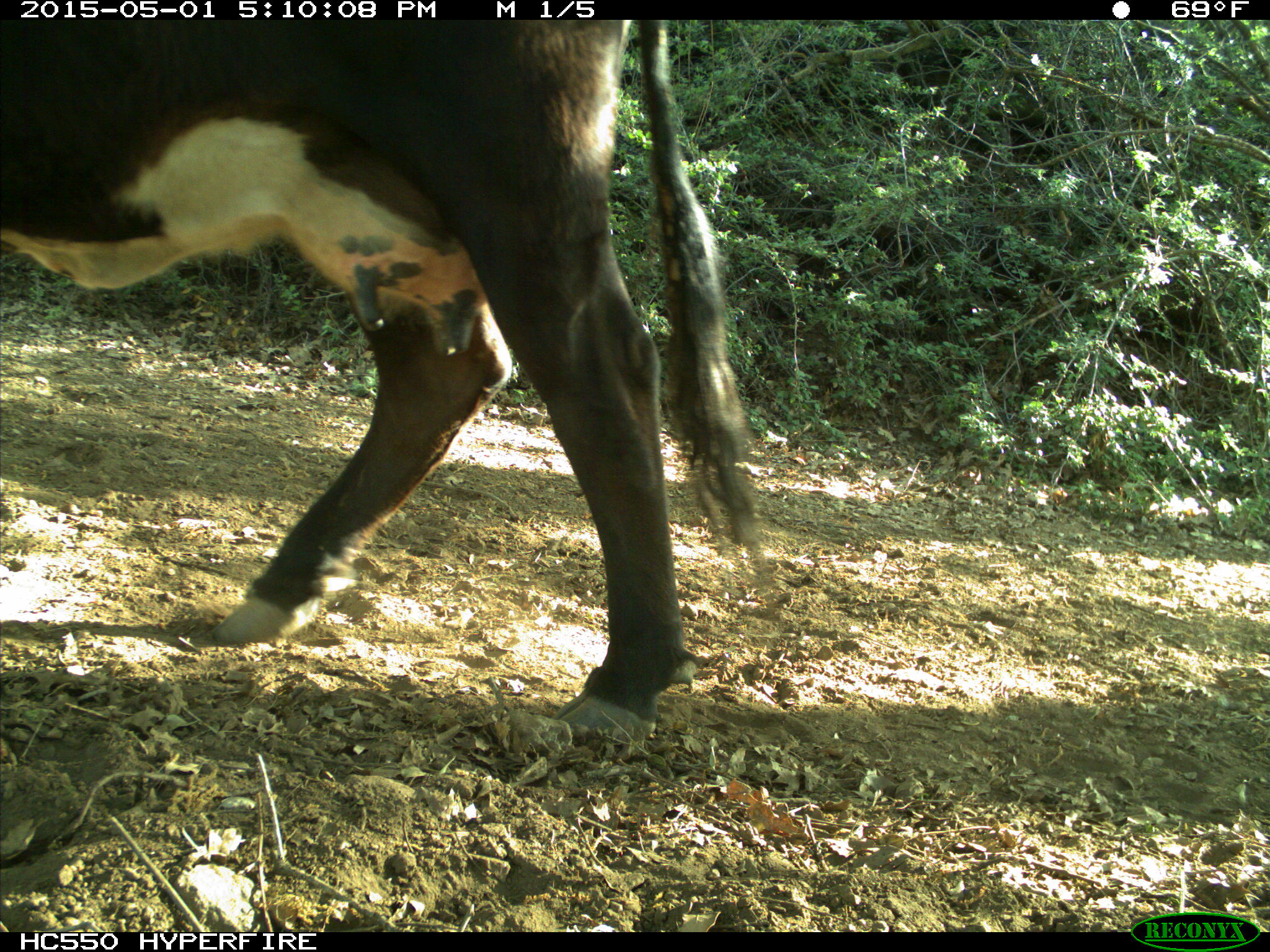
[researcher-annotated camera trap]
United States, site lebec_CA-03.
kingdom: Animalia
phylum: Chordata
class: Mammalia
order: Artiodactyla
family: Bovidae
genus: Bos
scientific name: Bos taurus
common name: domestic cow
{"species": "Bos taurus (domestic cow)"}